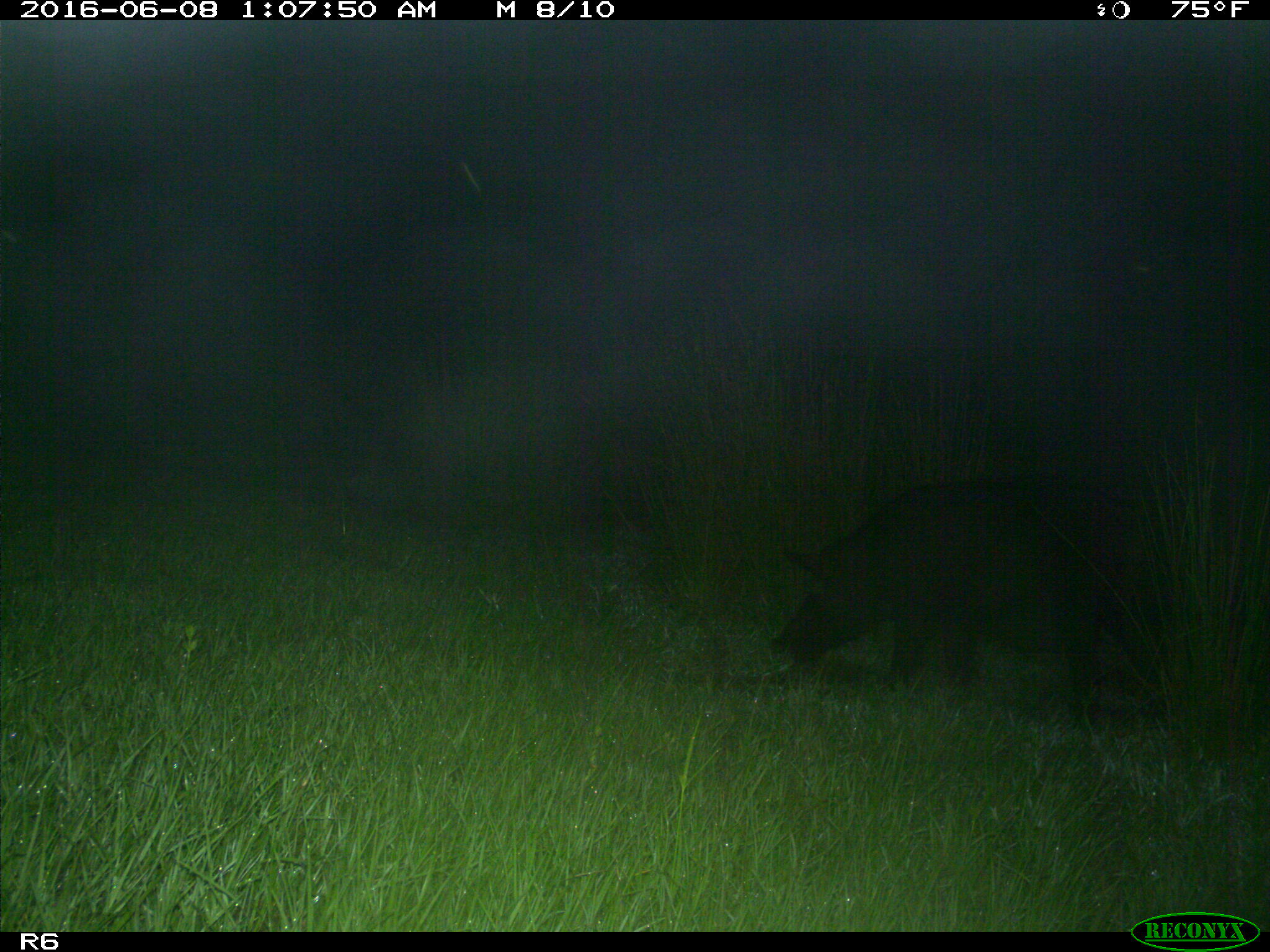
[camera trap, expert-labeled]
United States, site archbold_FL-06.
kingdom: Animalia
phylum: Chordata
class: Mammalia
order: Artiodactyla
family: Suidae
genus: Sus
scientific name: Sus scrofa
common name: wild boar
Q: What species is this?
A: Sus scrofa (wild boar).